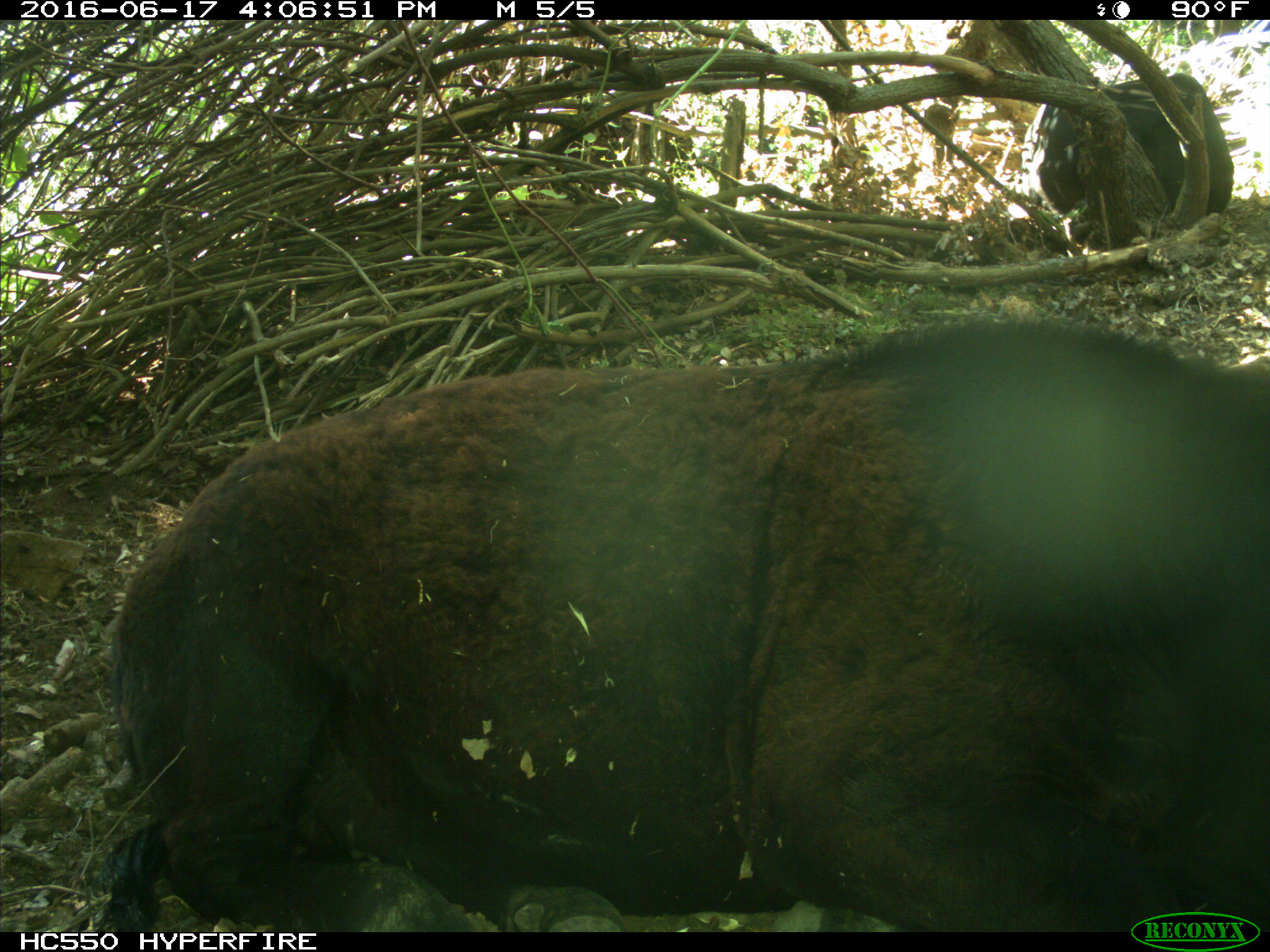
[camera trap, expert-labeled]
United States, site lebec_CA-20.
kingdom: Animalia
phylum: Chordata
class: Mammalia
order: Artiodactyla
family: Bovidae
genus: Bos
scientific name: Bos taurus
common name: domestic cow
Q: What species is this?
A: Bos taurus (domestic cow).